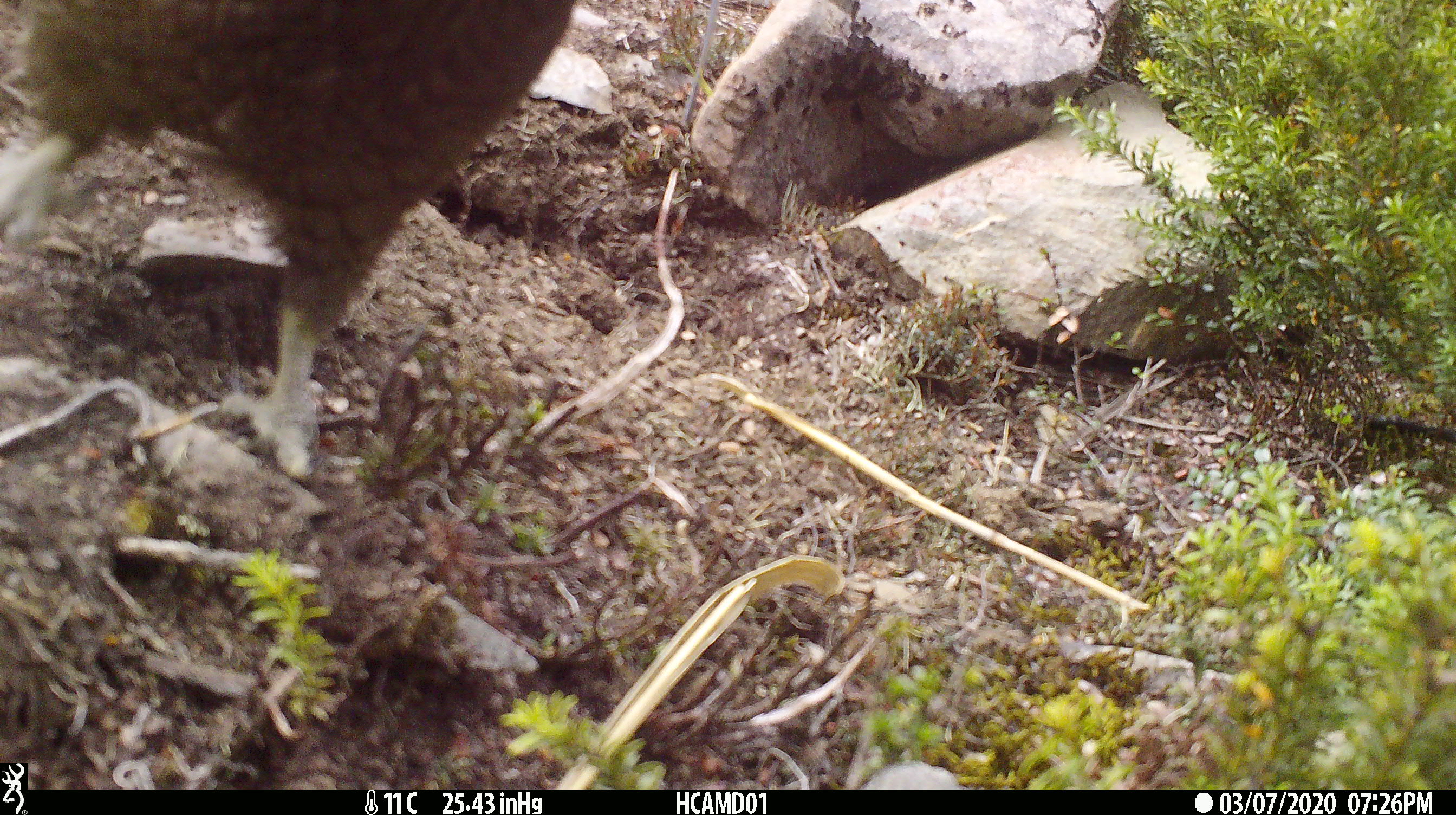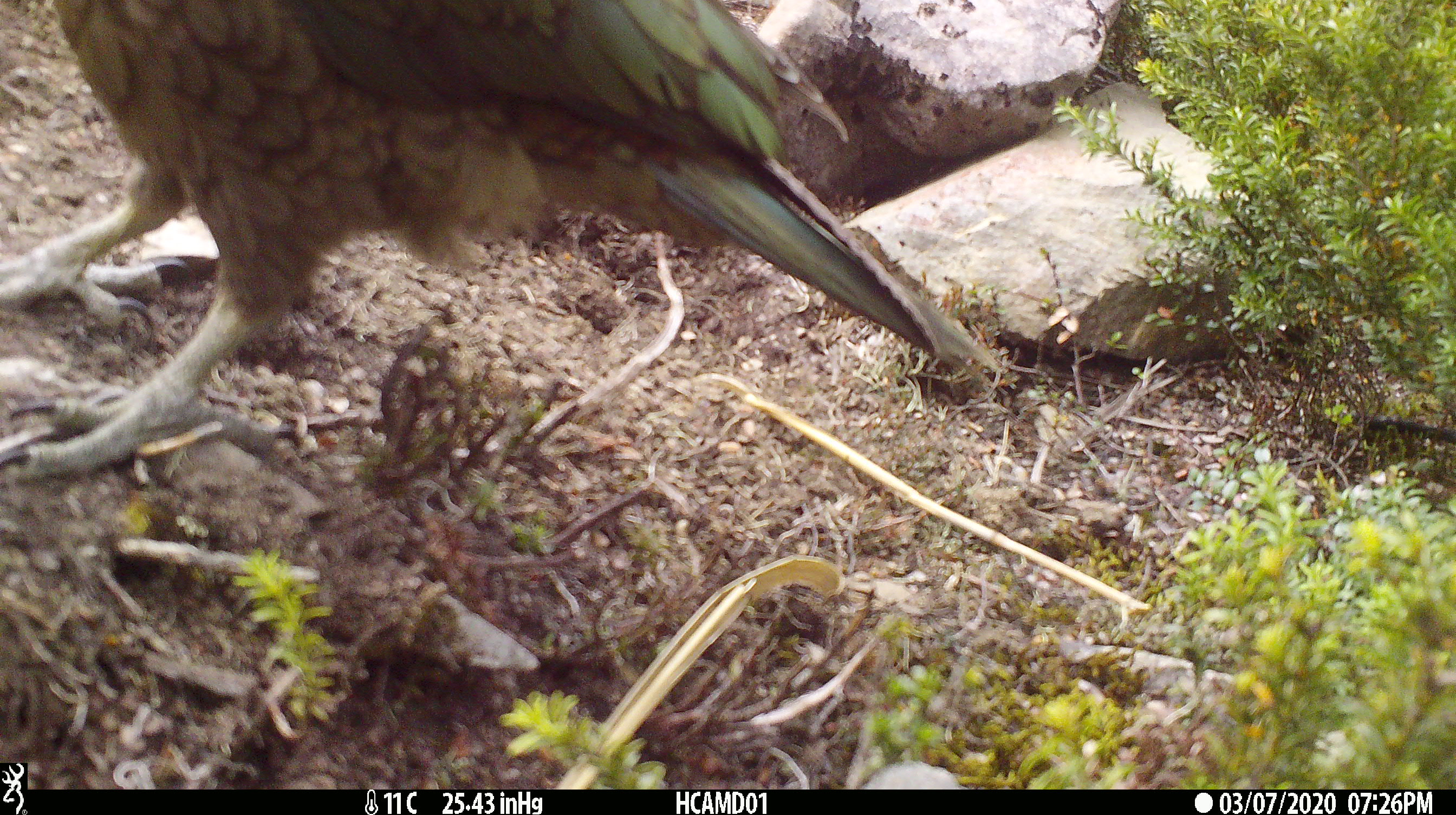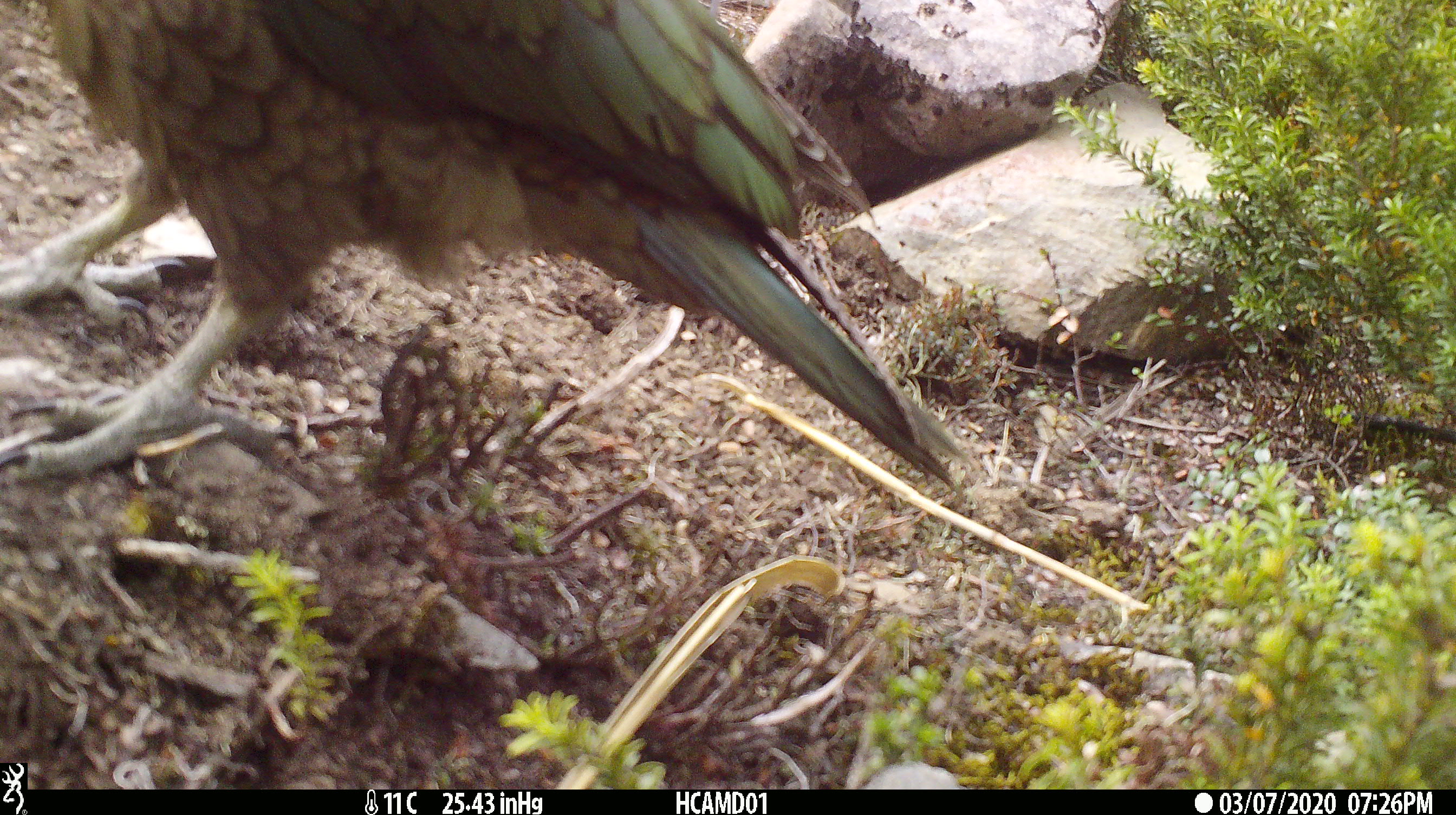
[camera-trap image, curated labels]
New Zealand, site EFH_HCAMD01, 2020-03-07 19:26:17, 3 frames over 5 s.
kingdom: Animalia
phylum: Chordata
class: Aves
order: Psittaciformes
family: Strigopidae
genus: Nestor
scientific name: Nestor notabilis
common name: kea